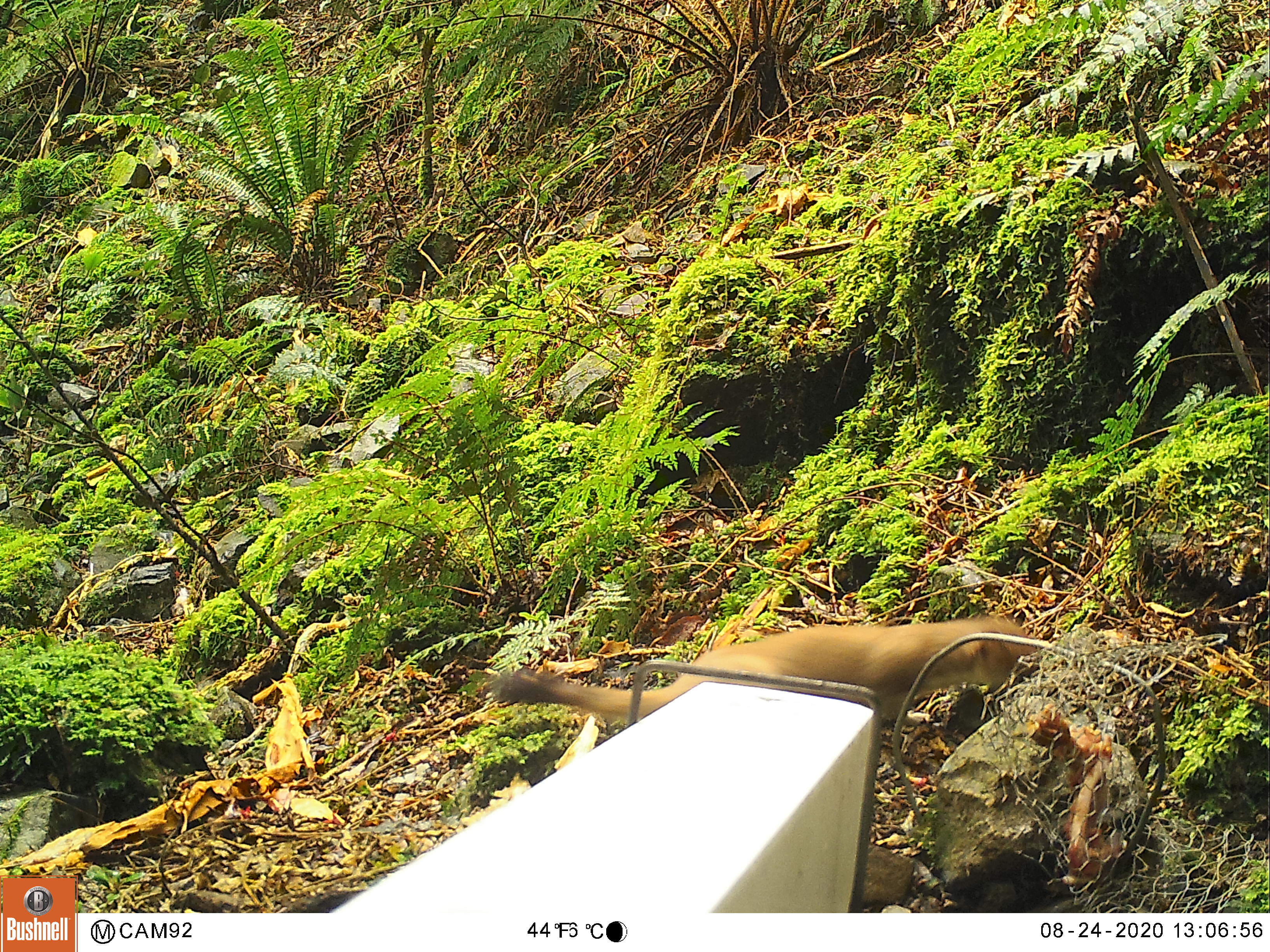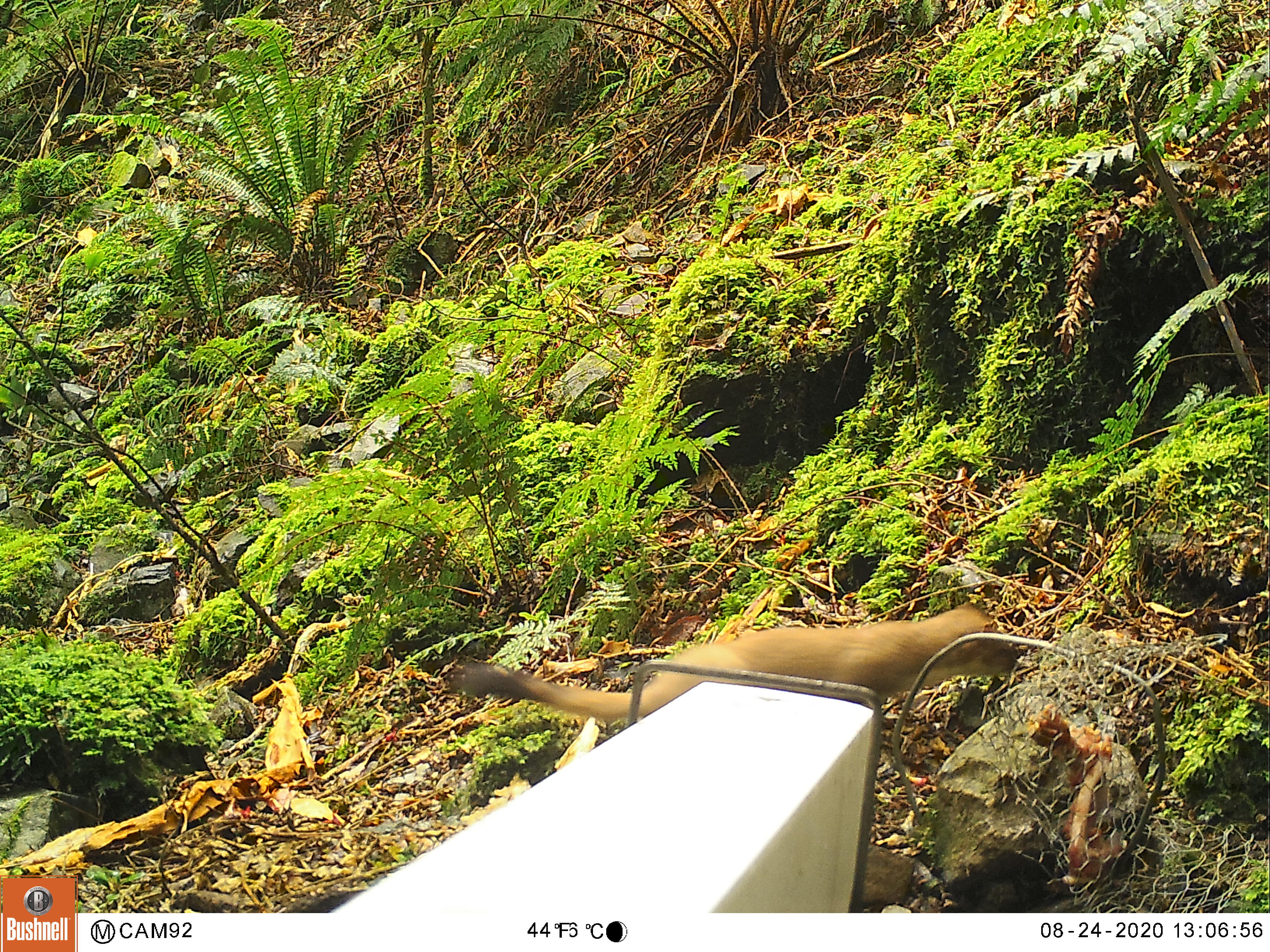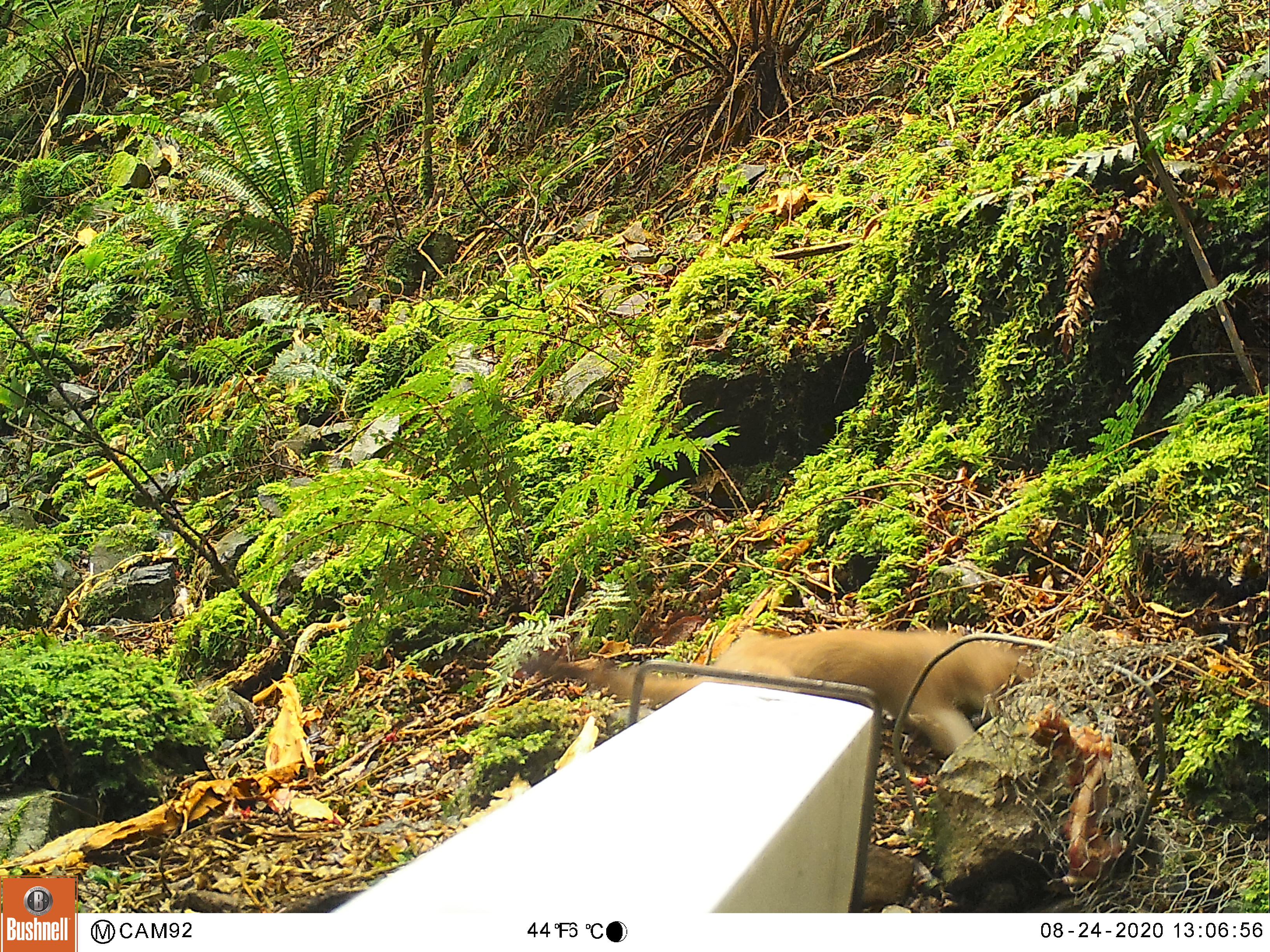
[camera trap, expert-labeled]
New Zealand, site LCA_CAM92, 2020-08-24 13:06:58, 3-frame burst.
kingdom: Animalia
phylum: Chordata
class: Mammalia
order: Carnivora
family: Mustelidae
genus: Mustela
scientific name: Mustela erminea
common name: stoat